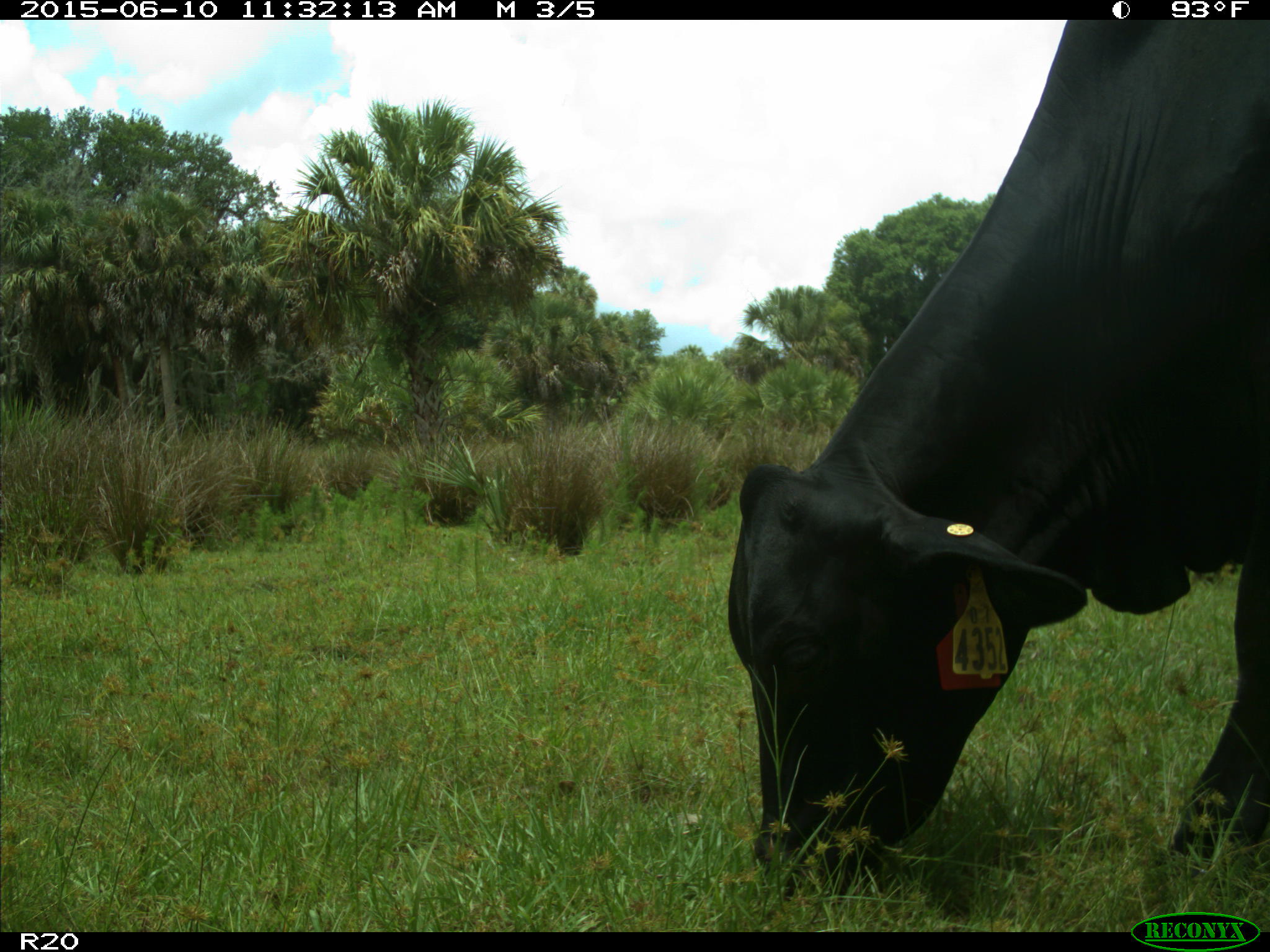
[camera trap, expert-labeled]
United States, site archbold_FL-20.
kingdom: Animalia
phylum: Chordata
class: Mammalia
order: Artiodactyla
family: Bovidae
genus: Bos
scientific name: Bos taurus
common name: domestic cow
Bos taurus (domestic cow).